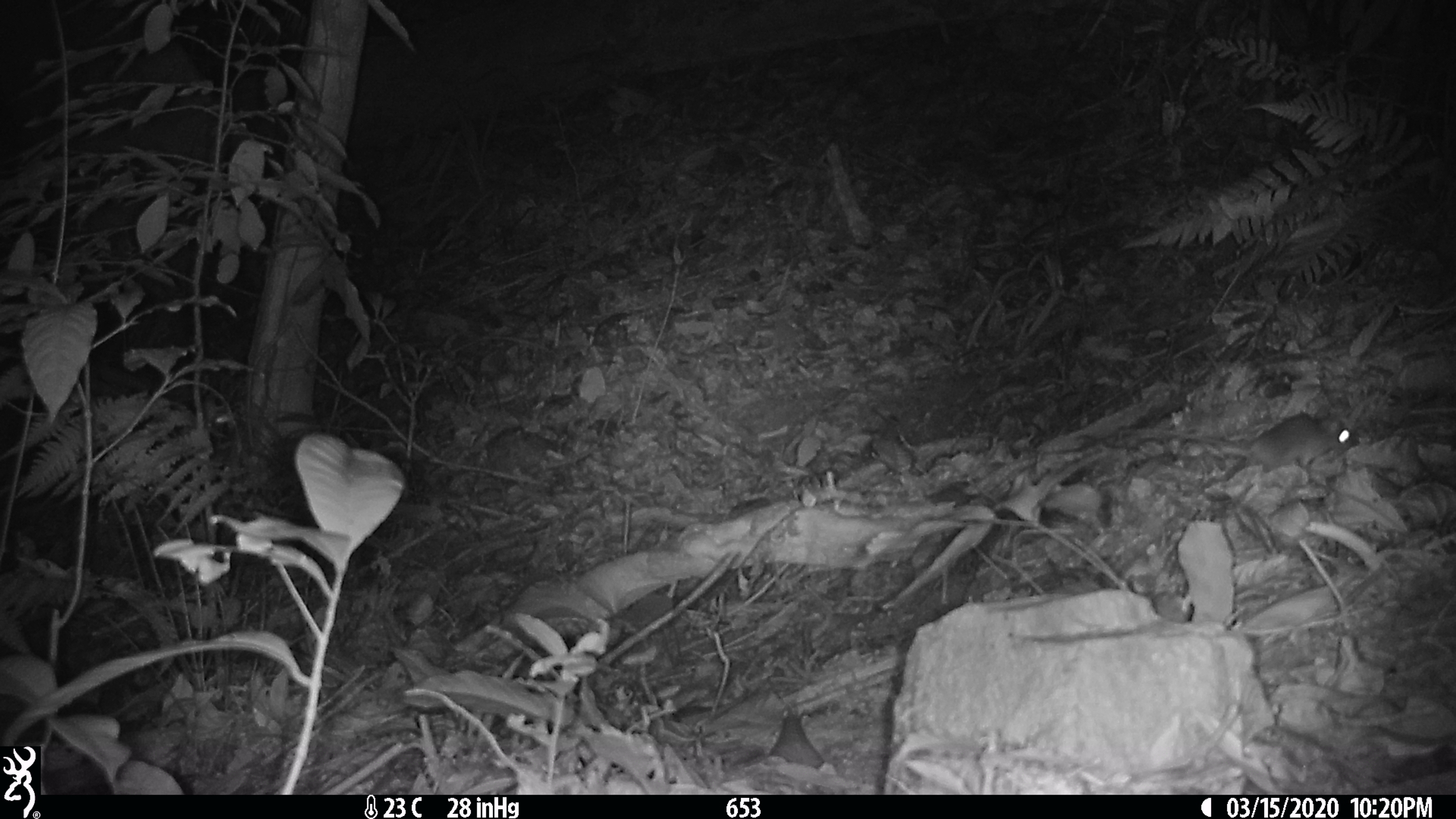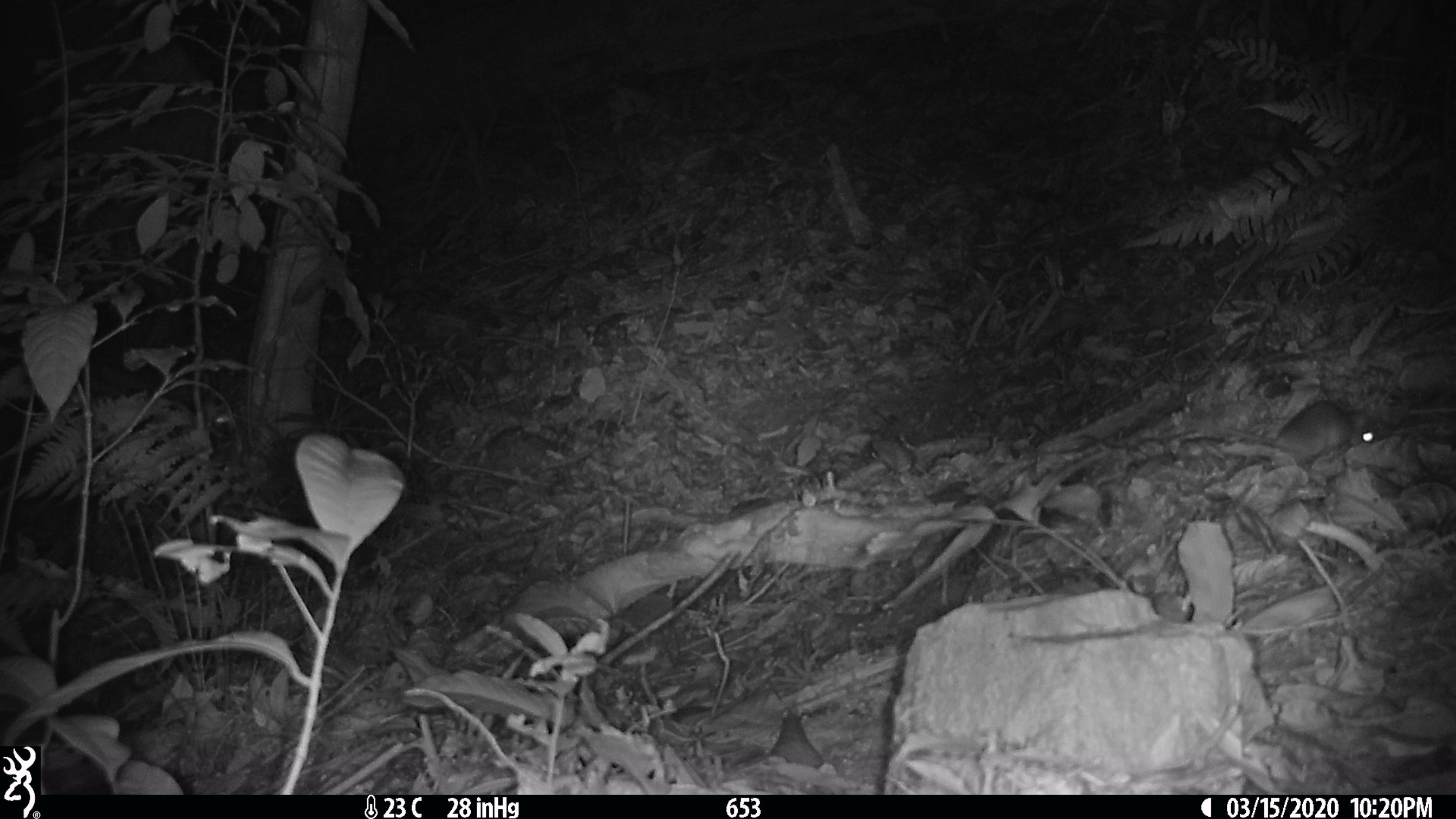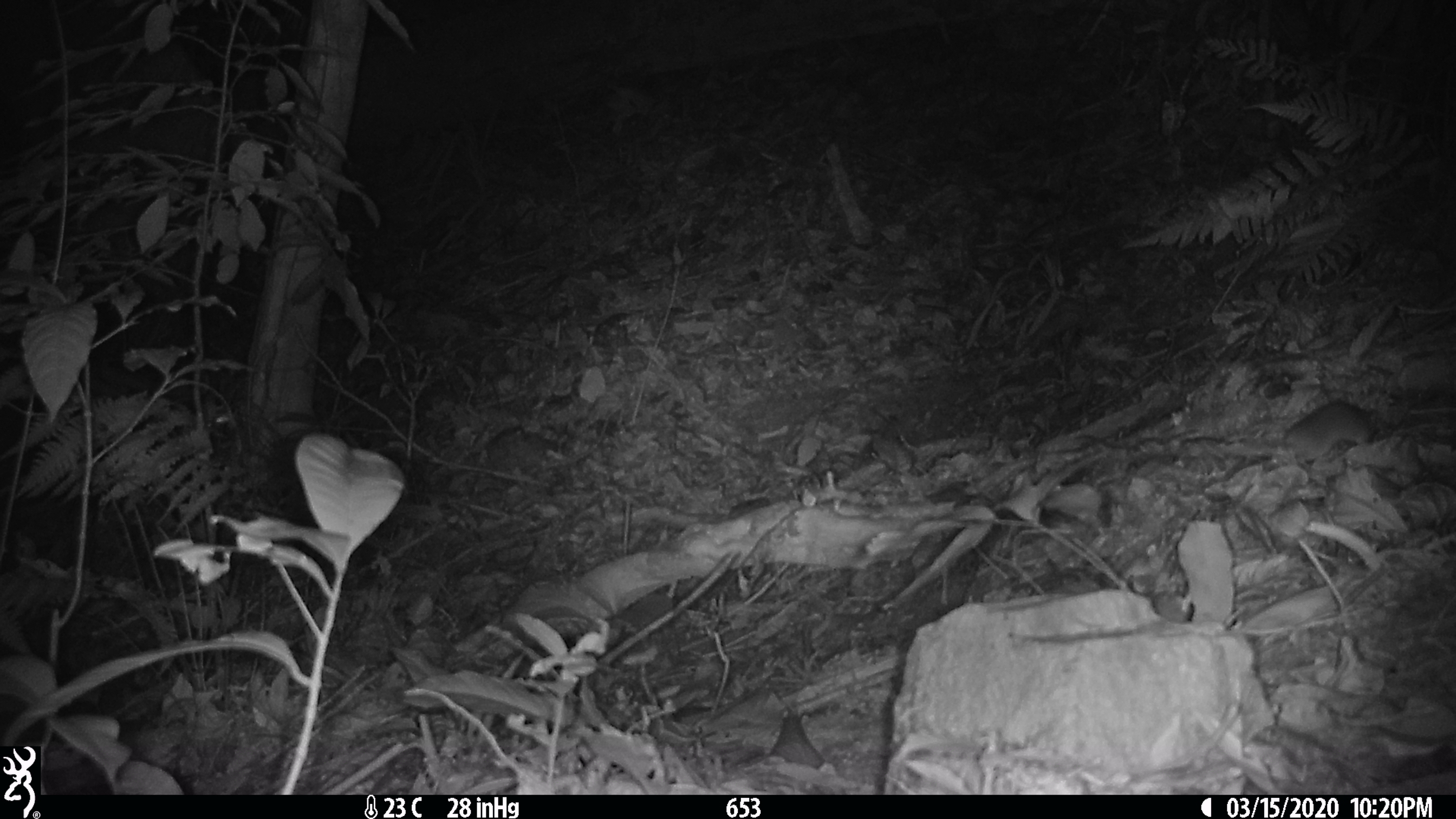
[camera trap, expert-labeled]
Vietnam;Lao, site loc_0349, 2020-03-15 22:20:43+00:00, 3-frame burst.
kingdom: Animalia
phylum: Chordata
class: Mammalia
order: Rodentia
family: Muridae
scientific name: Muridae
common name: old-world mice and rats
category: unidentified murid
Unidentified murid (old-world mice and rats) (Muridae). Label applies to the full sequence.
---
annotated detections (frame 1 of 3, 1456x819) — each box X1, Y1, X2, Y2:
unidentified murid: 1117, 411, 1359, 473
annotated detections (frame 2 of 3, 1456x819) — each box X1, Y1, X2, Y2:
unidentified murid: 1177, 398, 1387, 470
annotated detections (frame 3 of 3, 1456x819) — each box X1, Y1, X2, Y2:
unidentified murid: 1282, 399, 1380, 469